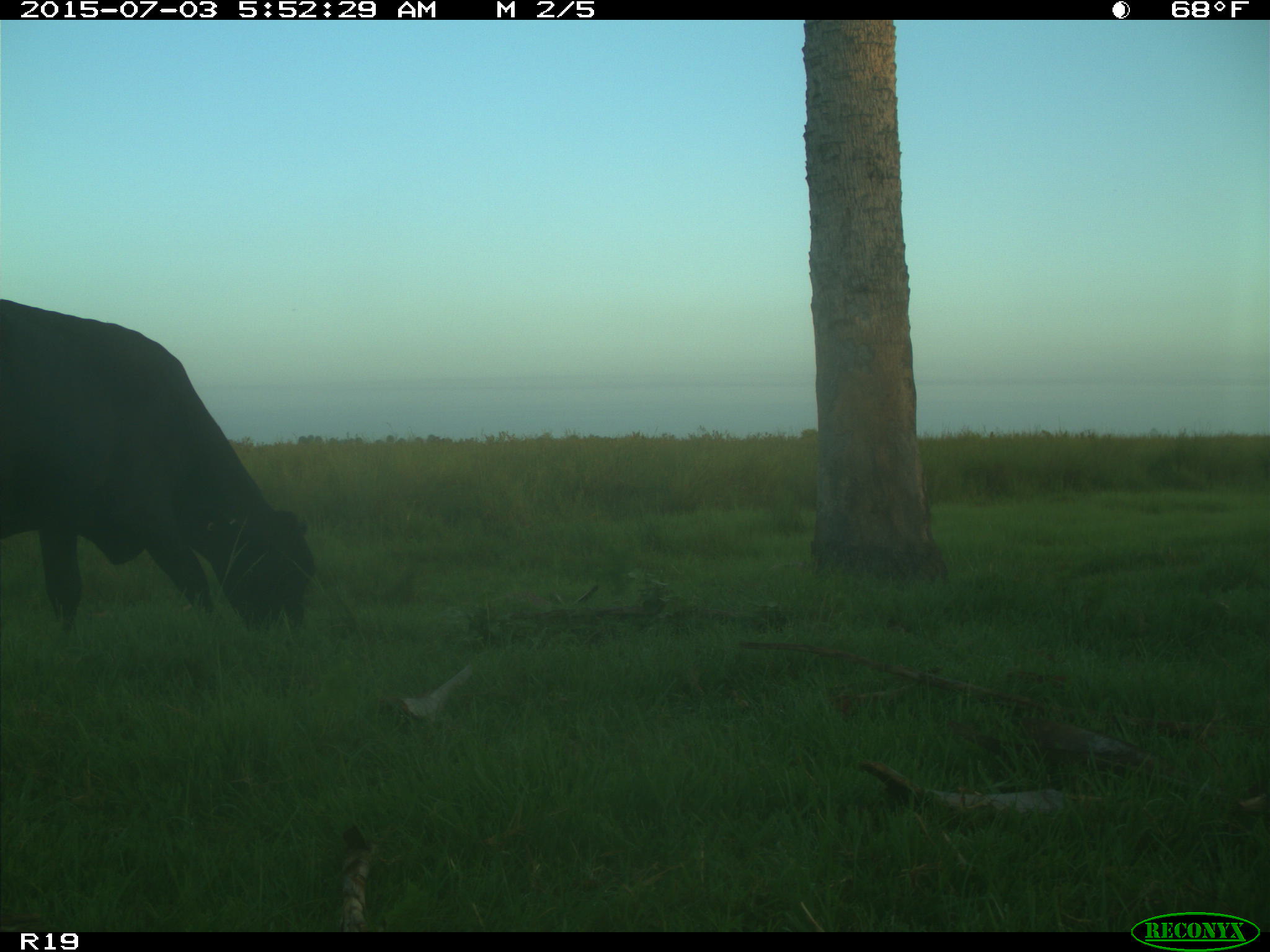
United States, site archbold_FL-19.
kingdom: Animalia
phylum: Chordata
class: Mammalia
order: Artiodactyla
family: Bovidae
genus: Bos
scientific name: Bos taurus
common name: domestic cow